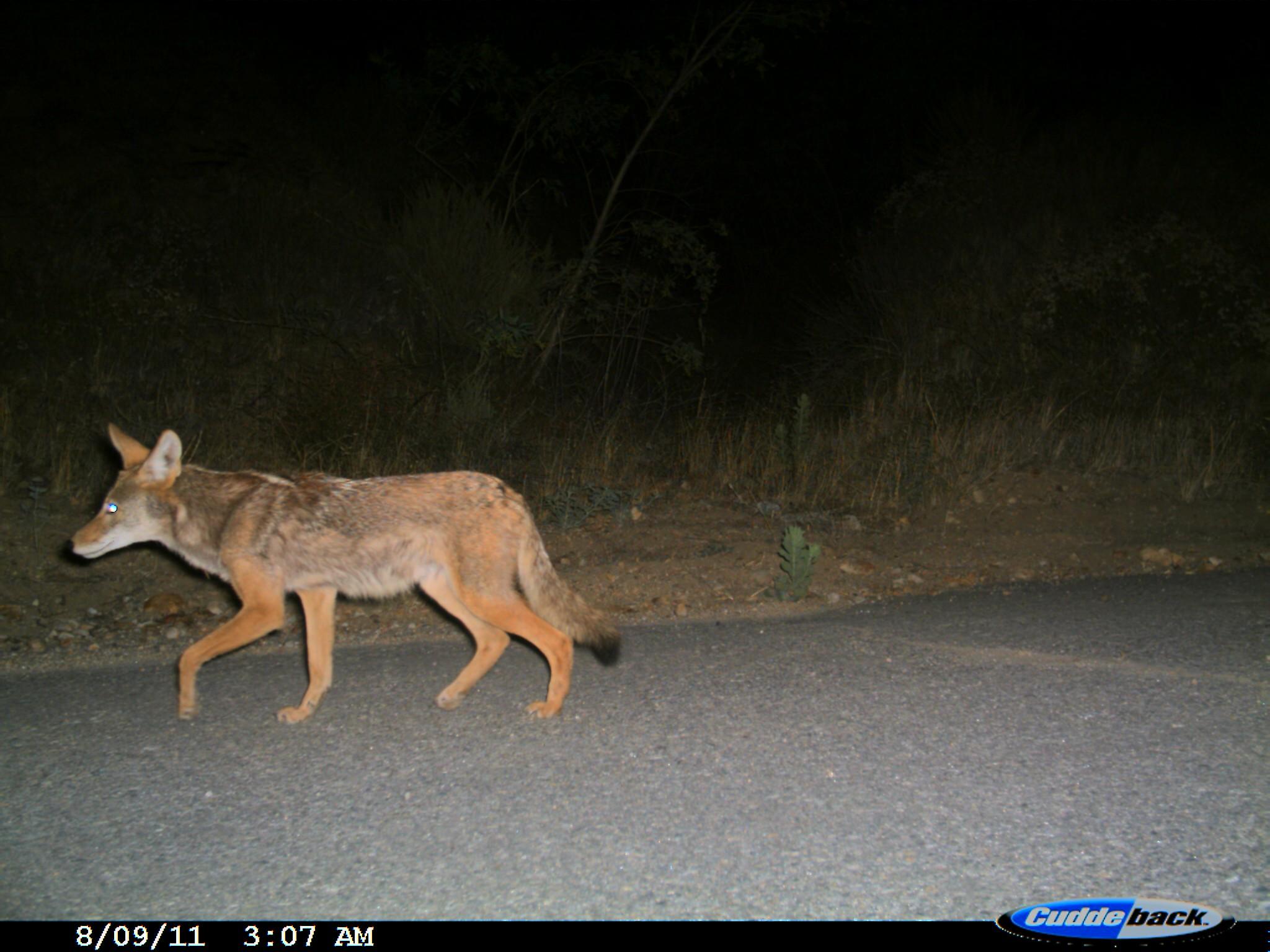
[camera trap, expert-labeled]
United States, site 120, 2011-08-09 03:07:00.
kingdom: Animalia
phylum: Chordata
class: Mammalia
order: Carnivora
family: Canidae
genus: Canis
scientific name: Canis latrans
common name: coyote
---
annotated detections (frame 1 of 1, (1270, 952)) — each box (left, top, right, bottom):
coyote: (57, 409, 657, 750)